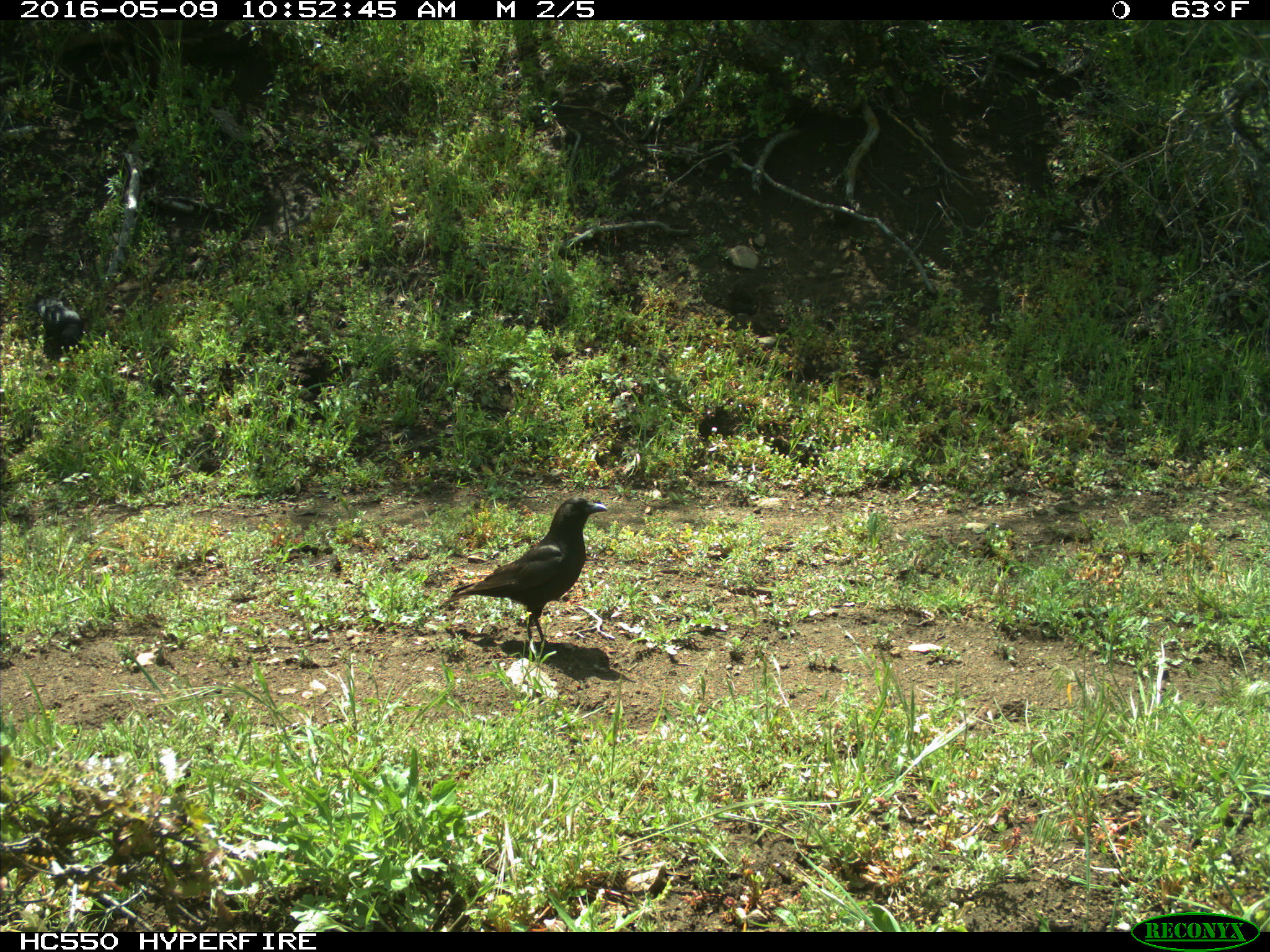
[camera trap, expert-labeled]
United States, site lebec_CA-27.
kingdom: Animalia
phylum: Chordata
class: Aves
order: Passeriformes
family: Corvidae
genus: Corvus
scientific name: Corvus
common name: crows and ravens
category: unidentified corvus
Unidentified corvus (crows and ravens) (Corvus).